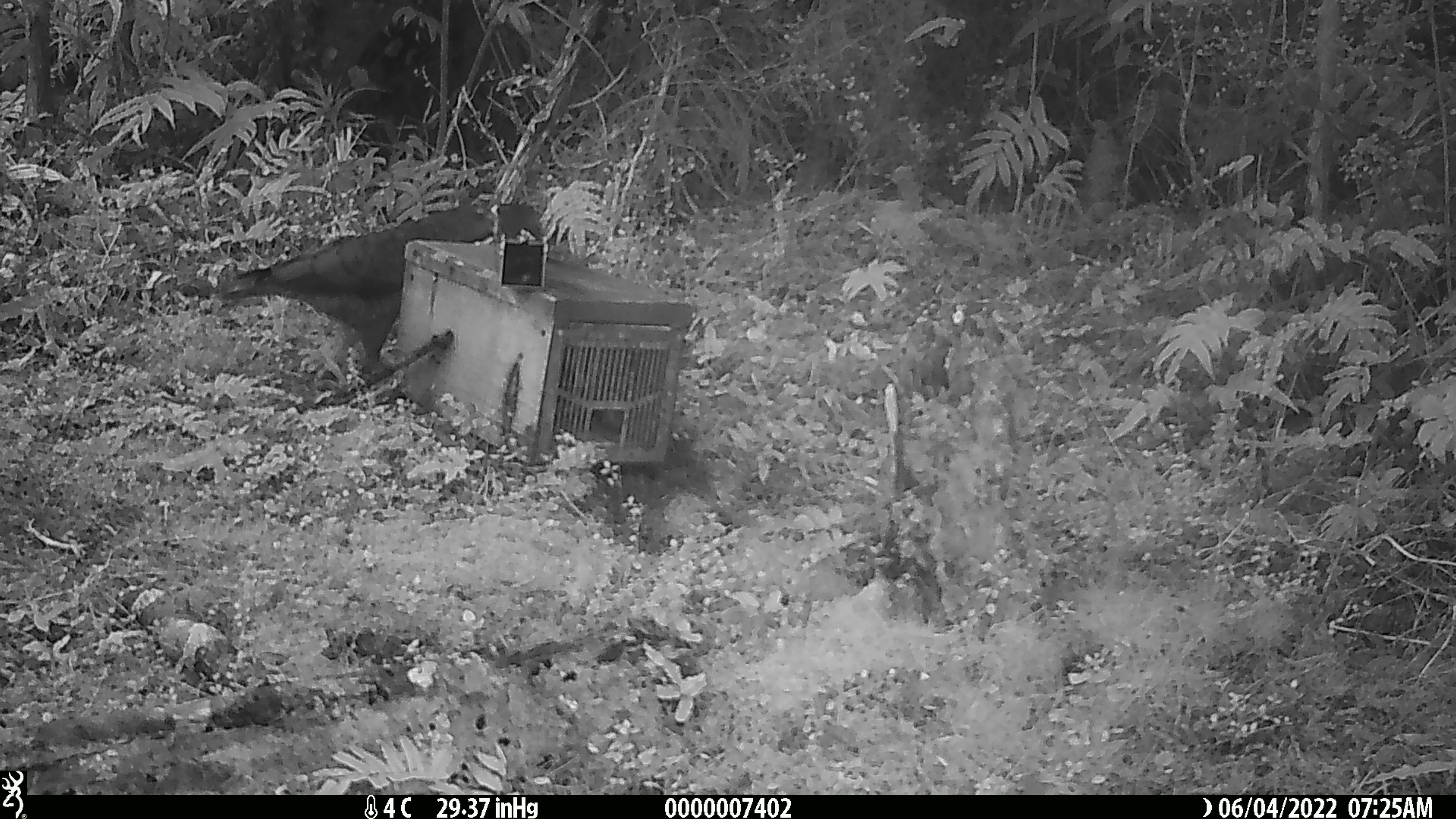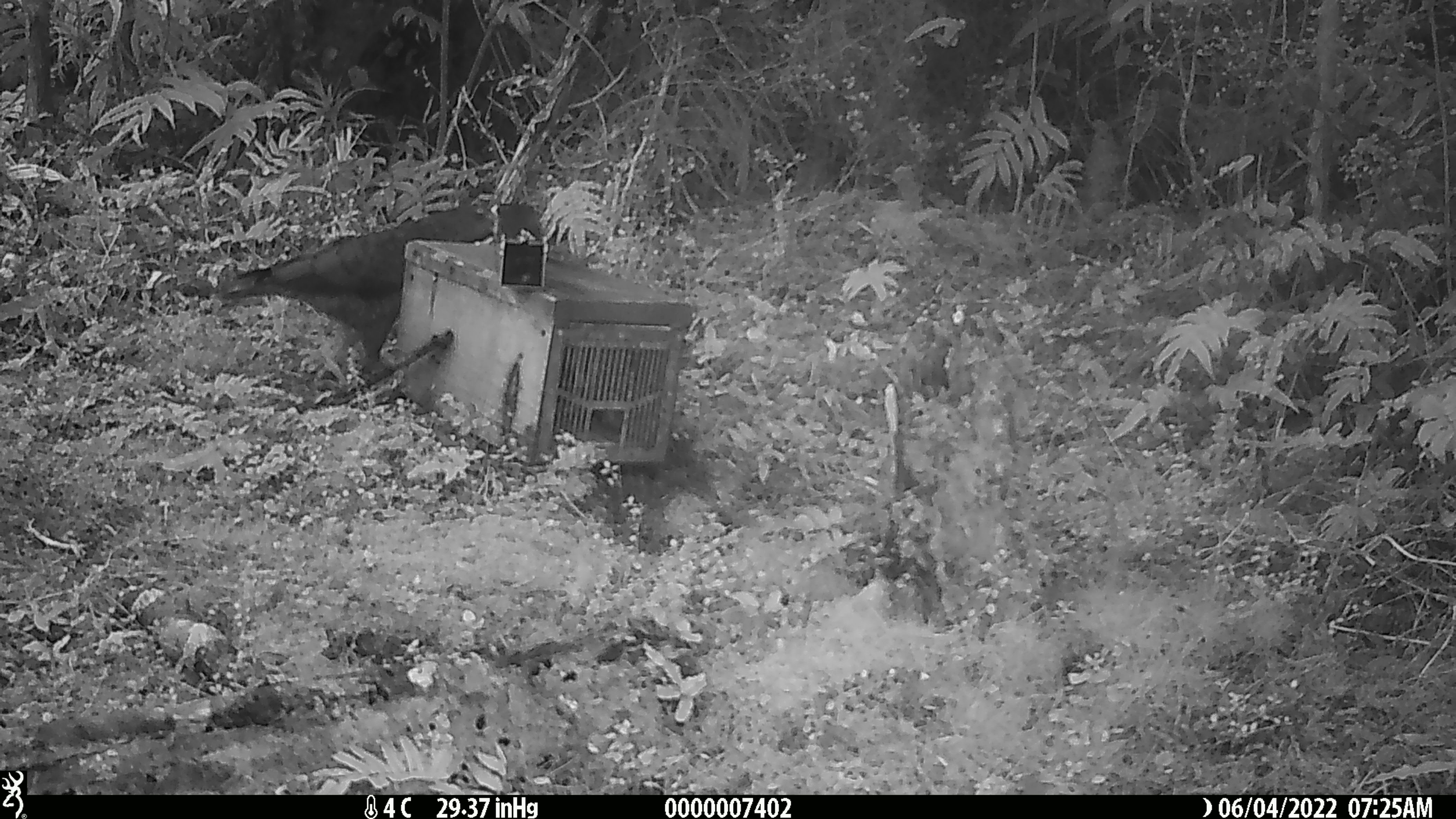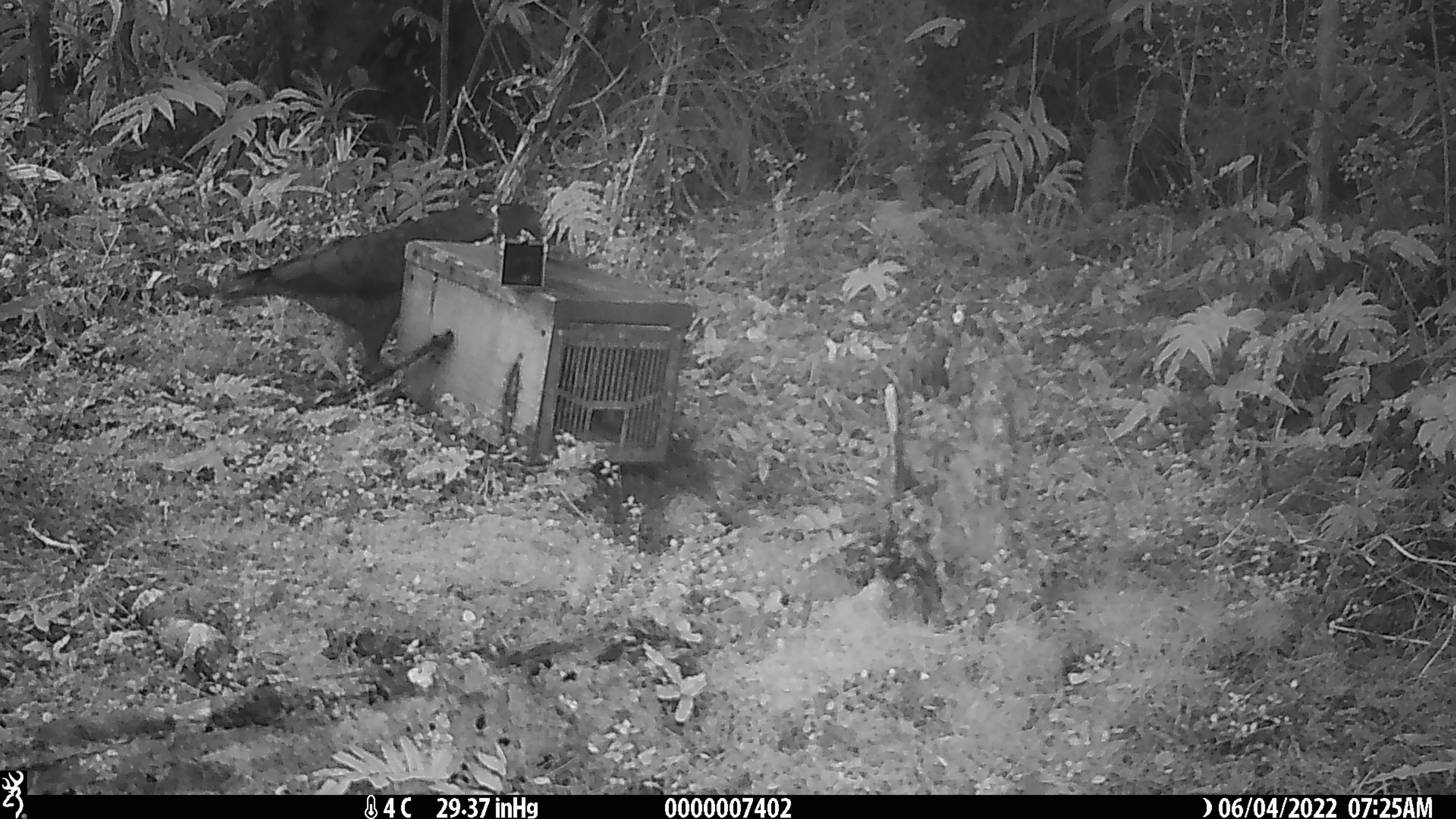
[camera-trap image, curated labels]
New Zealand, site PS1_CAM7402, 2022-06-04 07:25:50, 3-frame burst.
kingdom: Animalia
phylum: Chordata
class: Aves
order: Psittaciformes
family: Strigopidae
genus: Nestor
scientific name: Nestor notabilis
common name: kea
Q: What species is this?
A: Kea (Nestor notabilis).